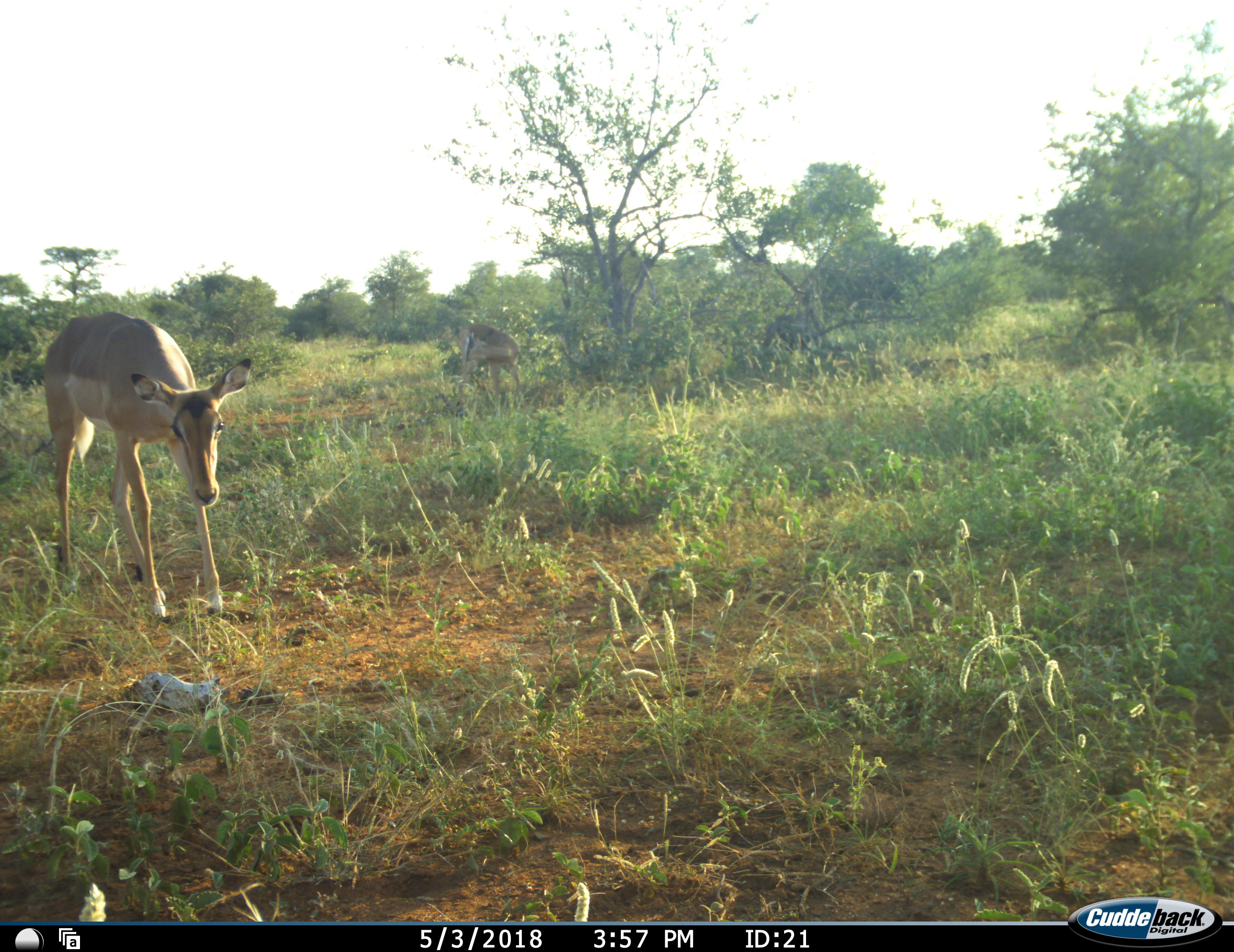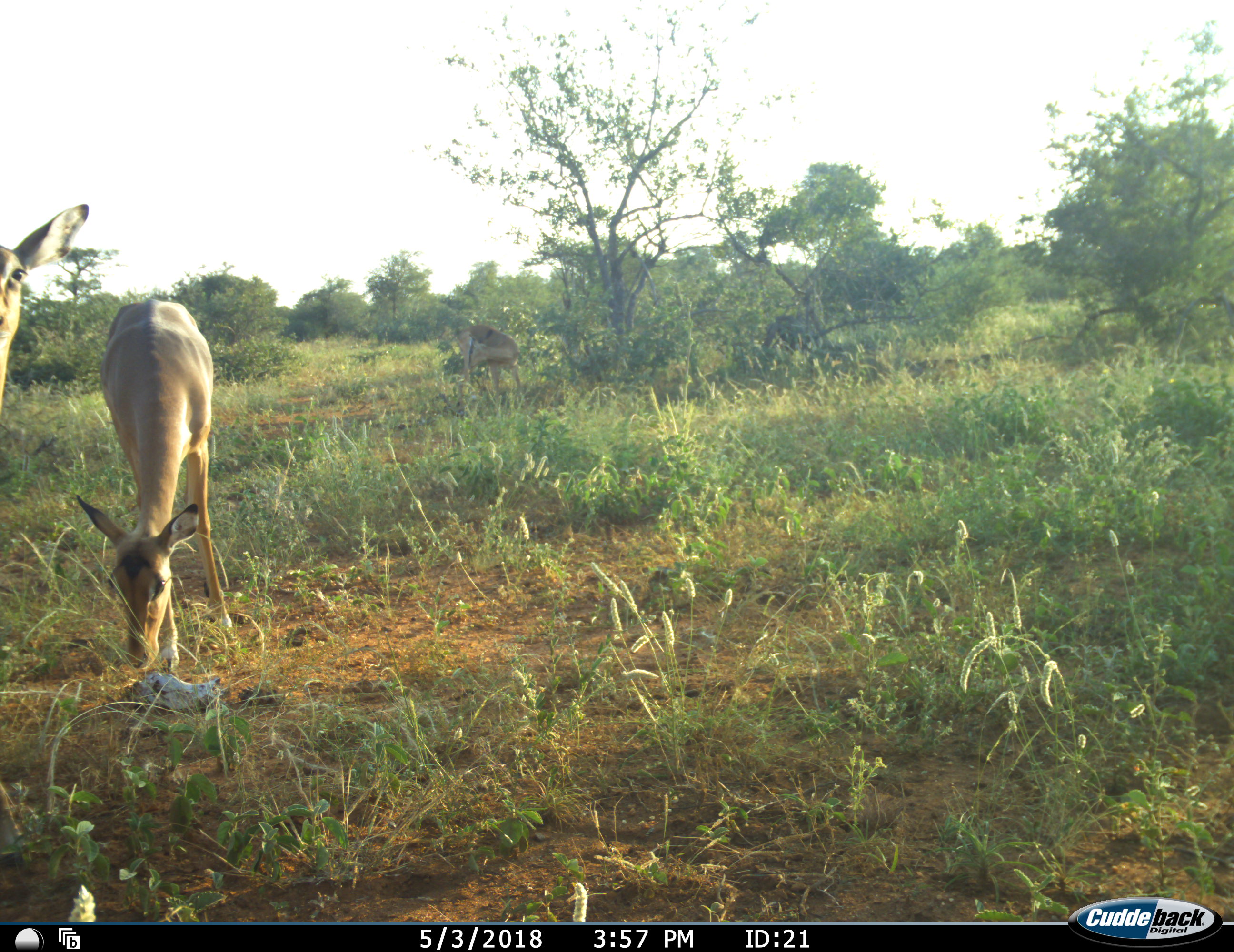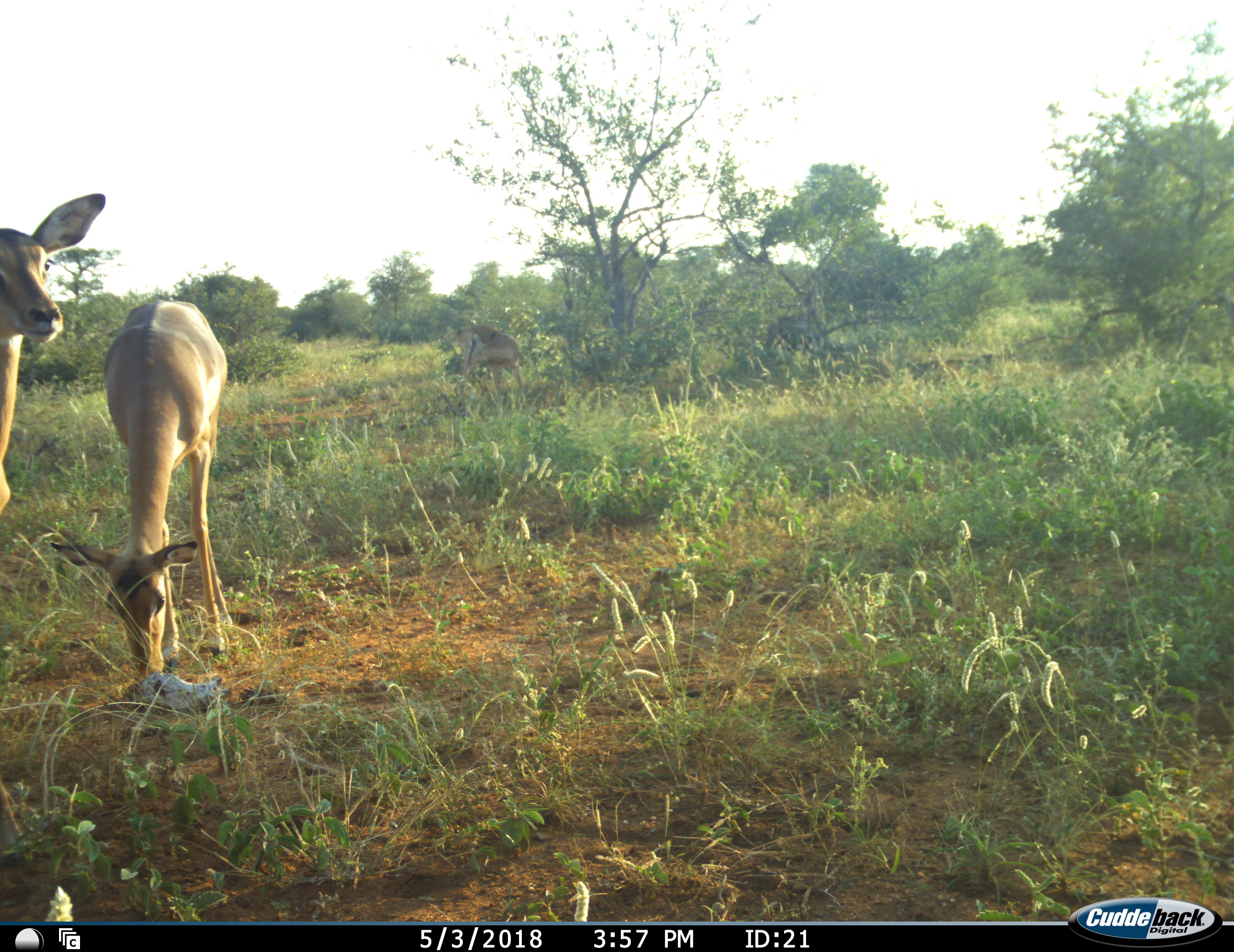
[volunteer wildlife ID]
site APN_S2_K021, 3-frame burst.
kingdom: Animalia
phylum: Chordata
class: Mammalia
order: Artiodactyla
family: Bovidae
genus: Aepyceros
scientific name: Aepyceros melampus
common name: impala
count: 2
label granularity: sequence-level